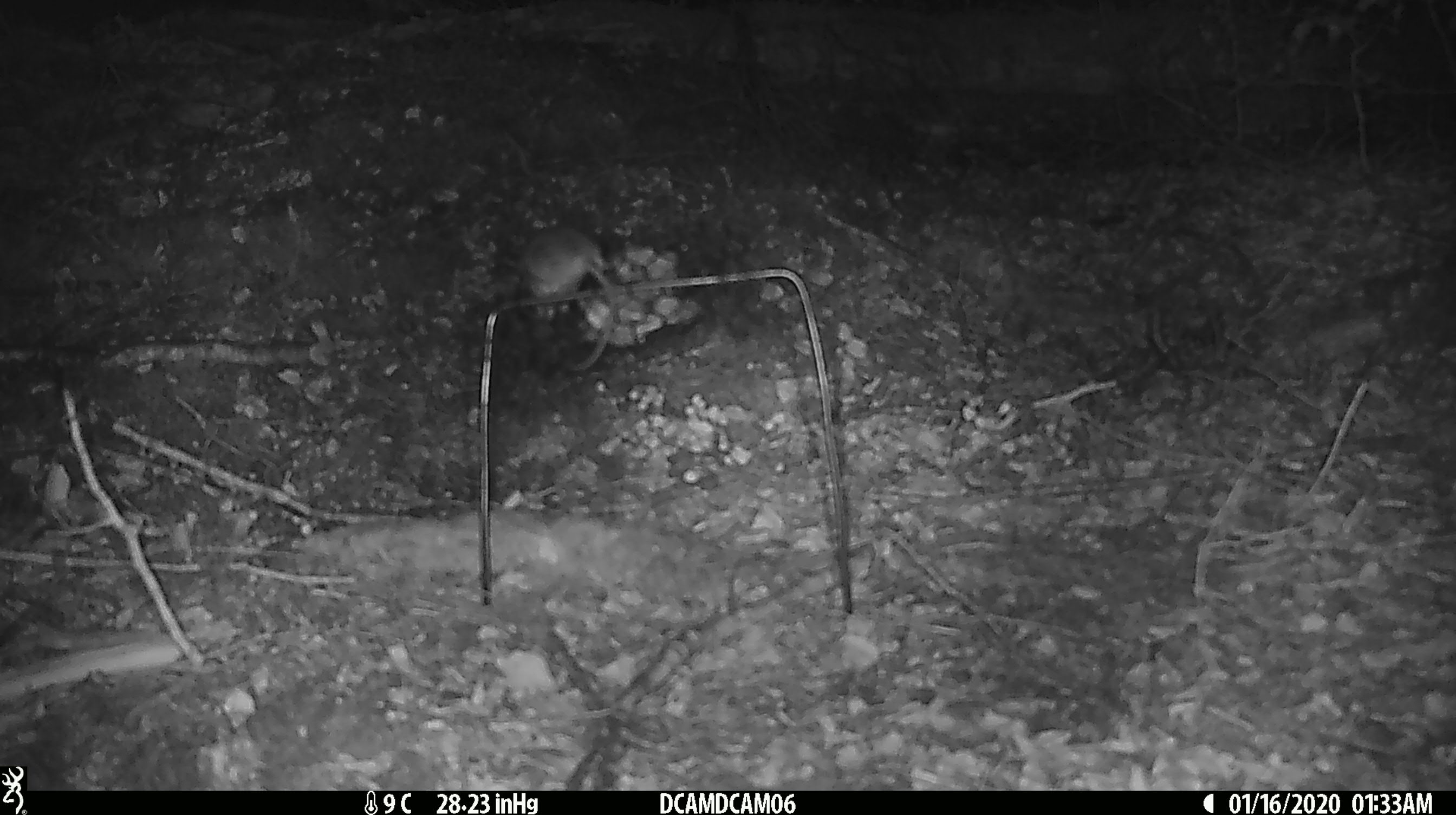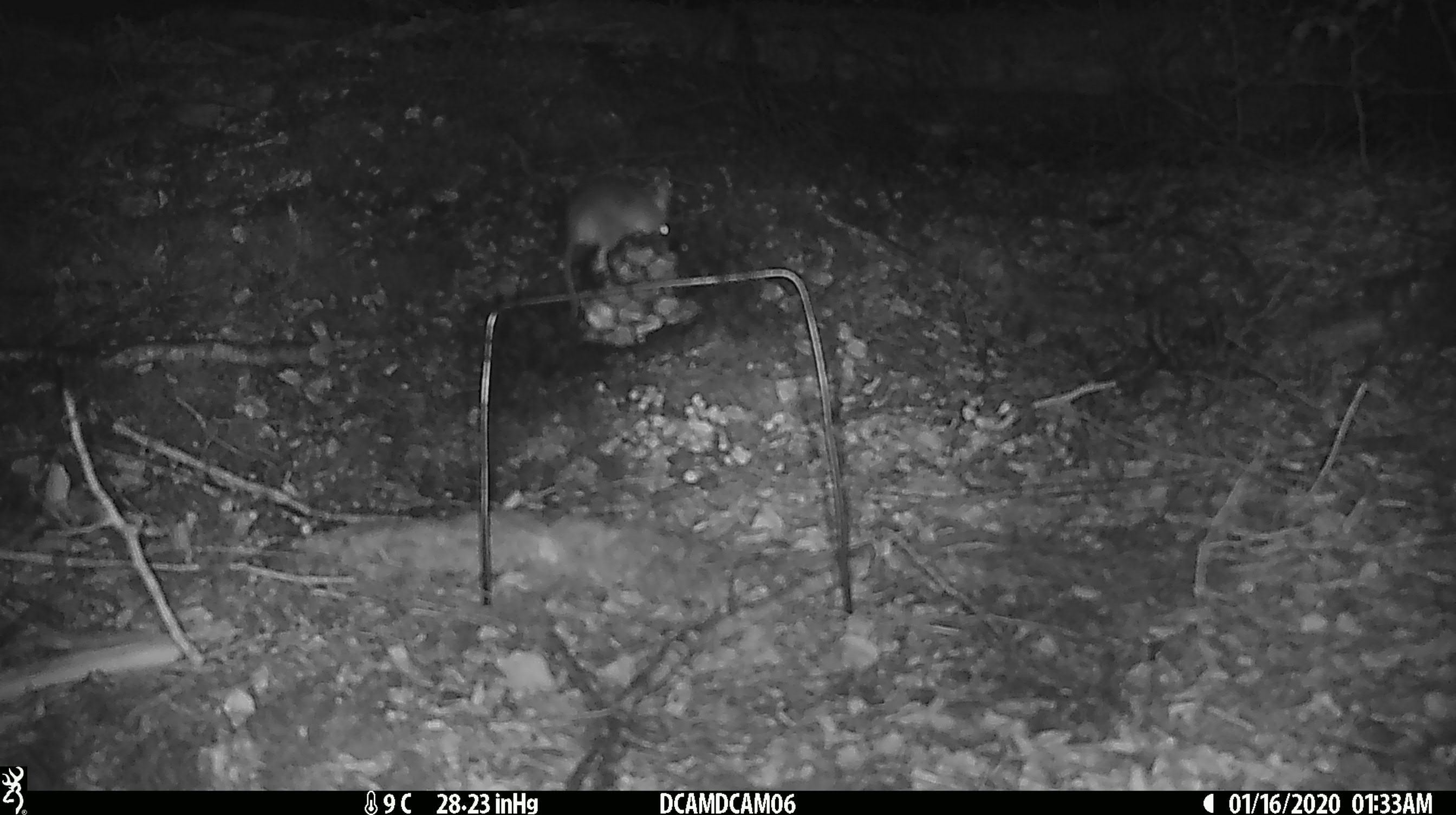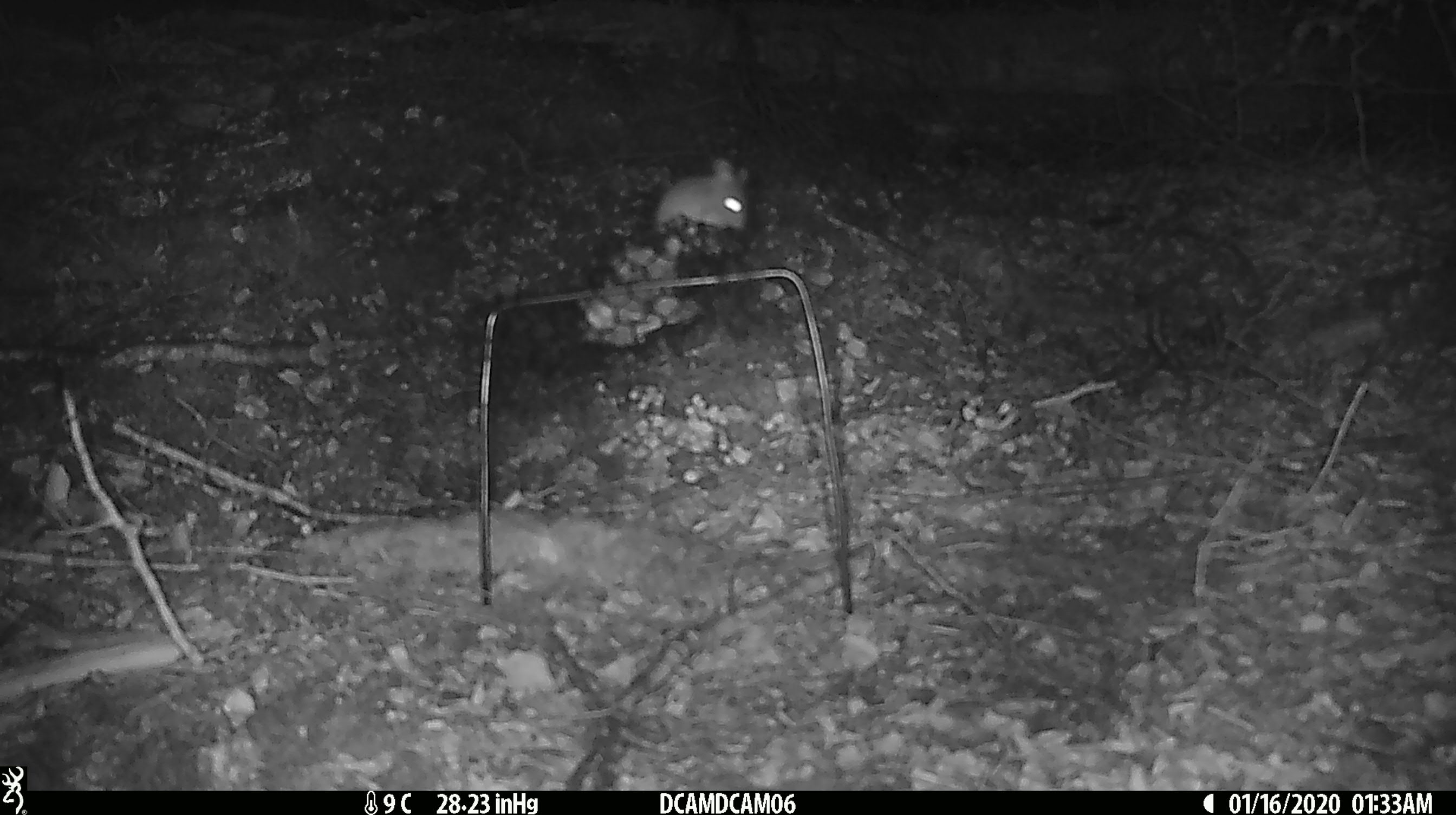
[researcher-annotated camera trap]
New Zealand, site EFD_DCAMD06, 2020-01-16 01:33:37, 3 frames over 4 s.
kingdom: Animalia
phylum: Chordata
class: Mammalia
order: Rodentia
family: Muridae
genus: Mus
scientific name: Mus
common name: mouse